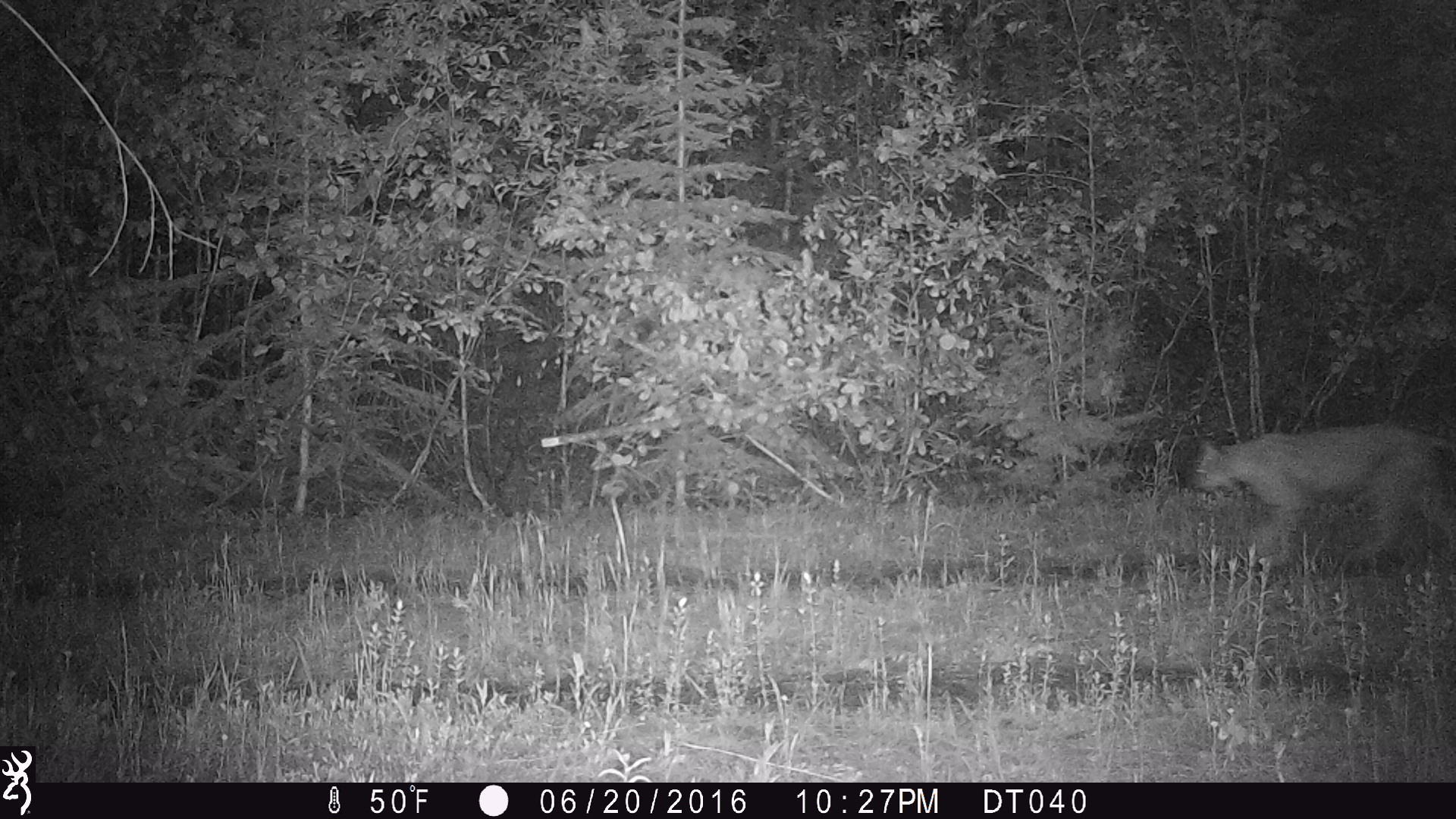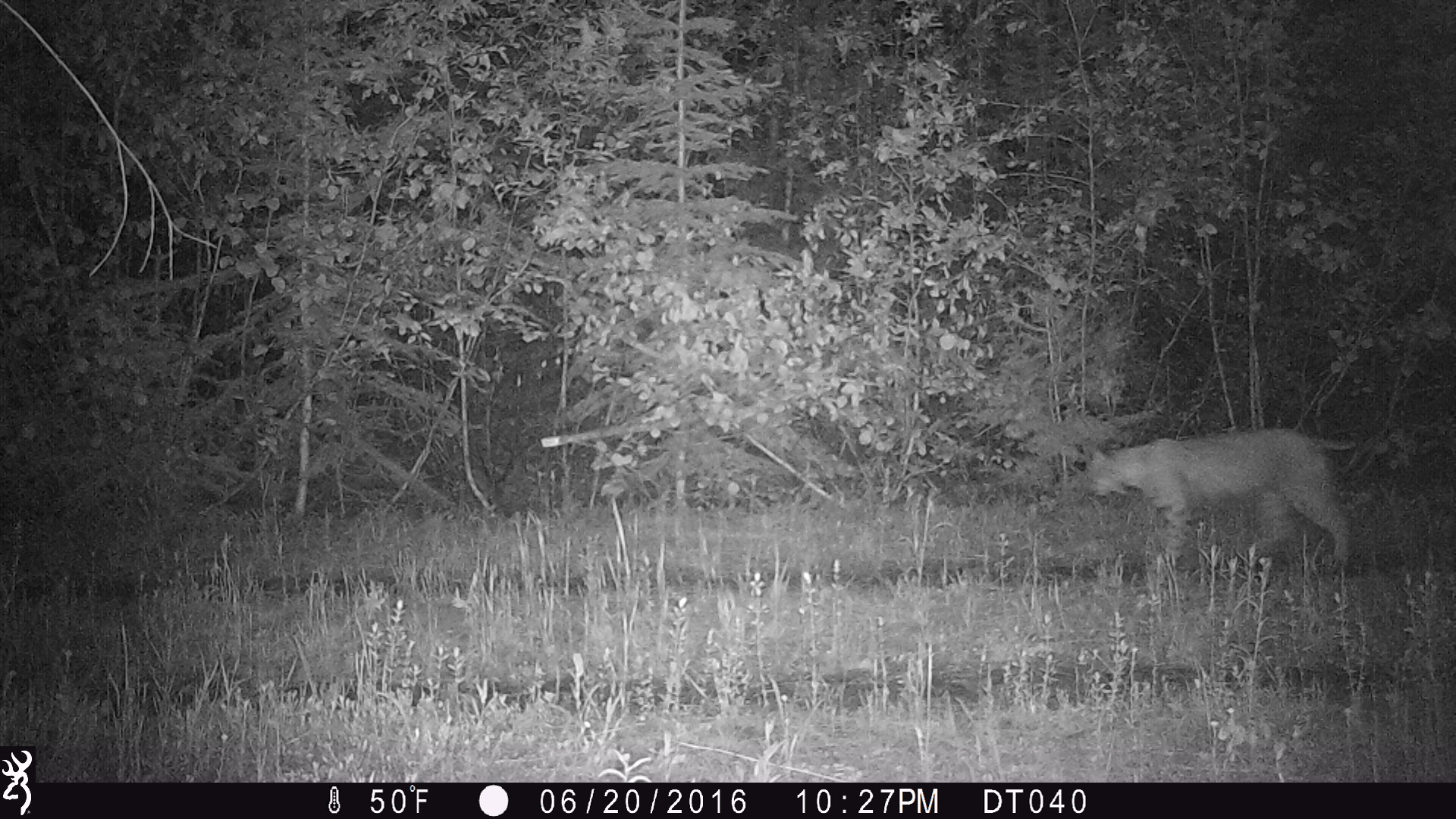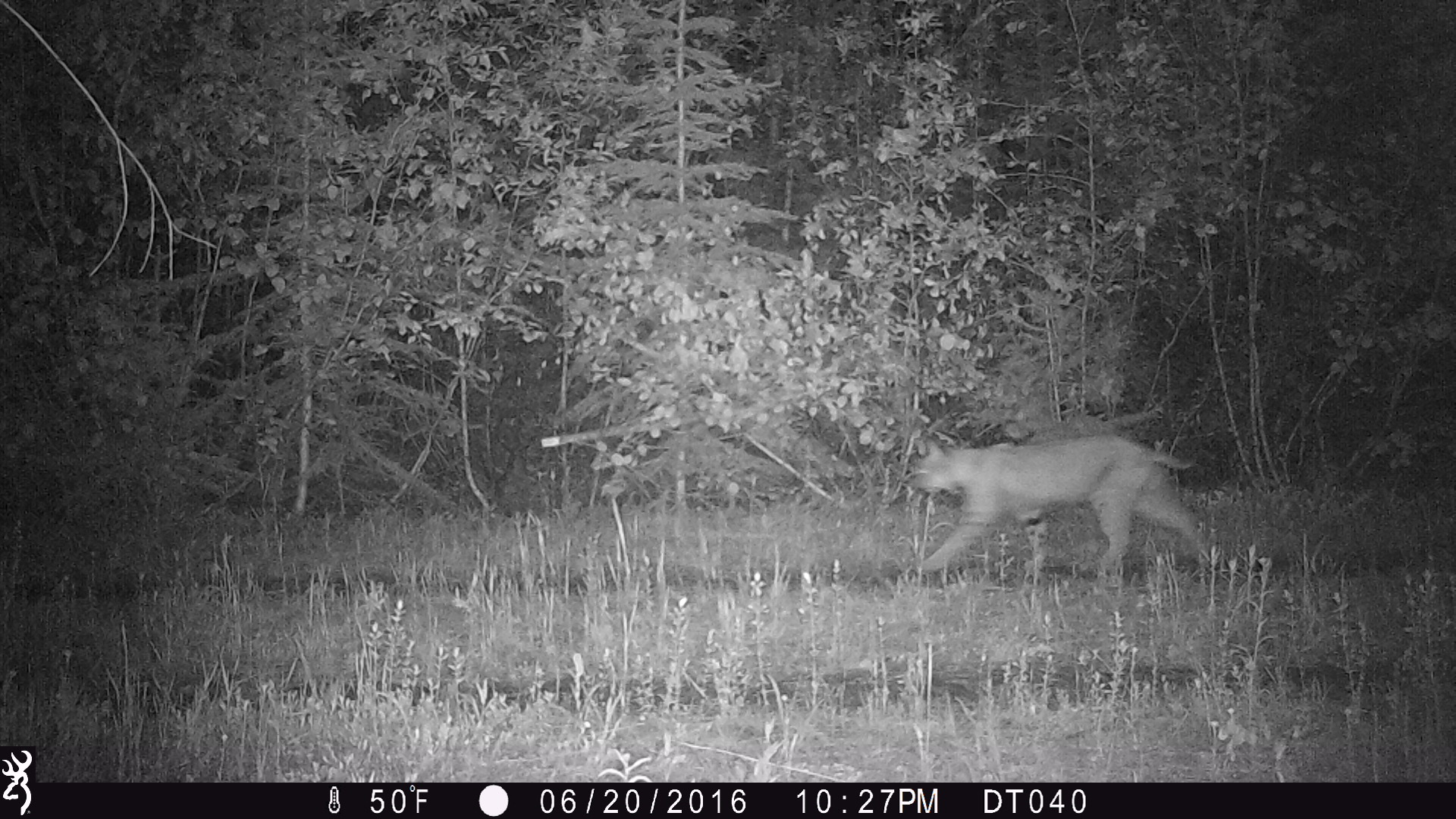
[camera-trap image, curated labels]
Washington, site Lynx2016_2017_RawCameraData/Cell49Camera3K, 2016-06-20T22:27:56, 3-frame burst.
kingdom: Animalia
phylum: Chordata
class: Mammalia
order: Carnivora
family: Felidae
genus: Lynx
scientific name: Lynx rufus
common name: bobcat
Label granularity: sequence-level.